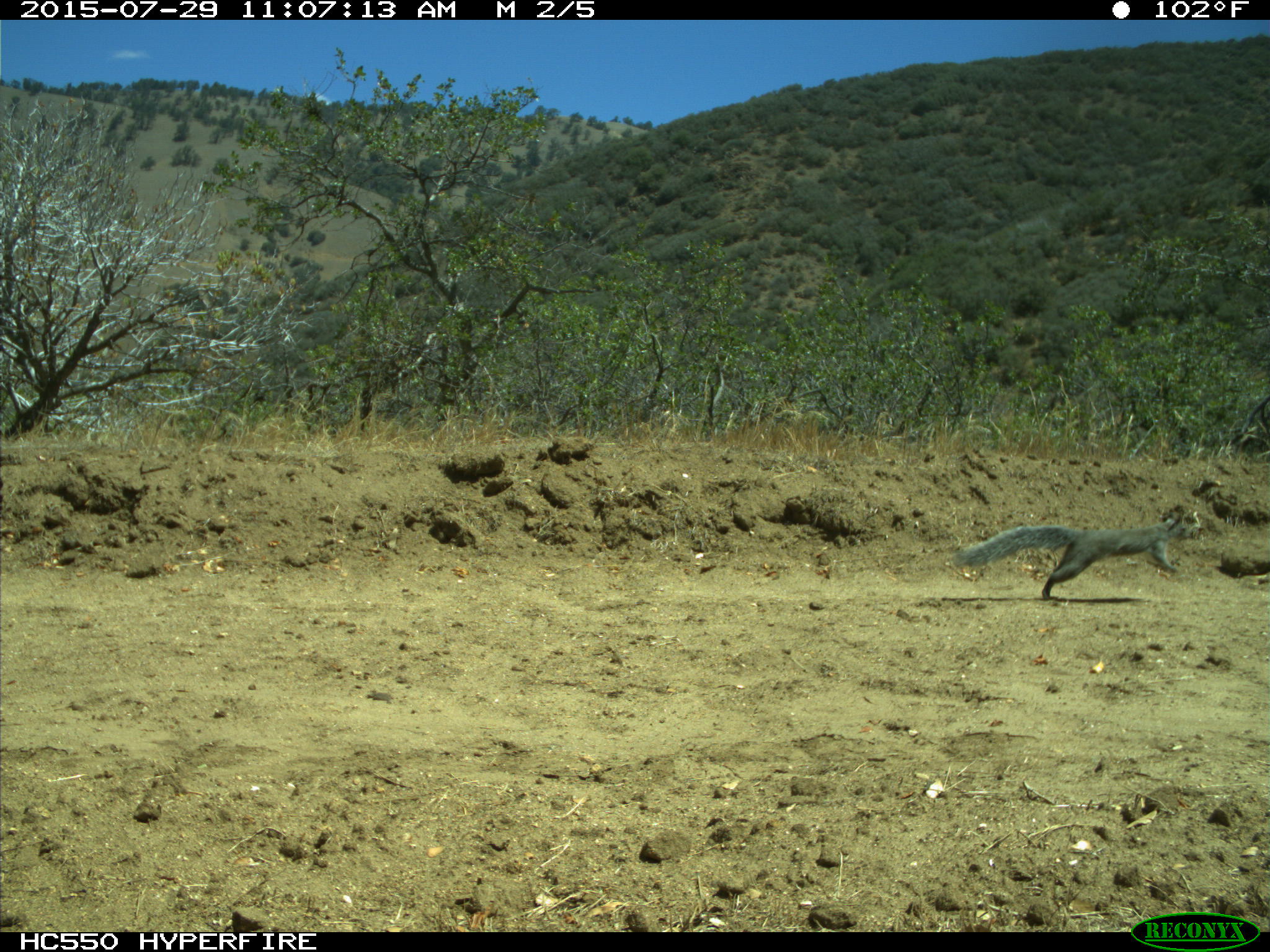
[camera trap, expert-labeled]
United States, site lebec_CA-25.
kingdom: Animalia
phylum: Chordata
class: Mammalia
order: Rodentia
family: Sciuridae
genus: Sciurus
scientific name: Sciurus carolinensis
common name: eastern gray squirrel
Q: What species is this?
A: Sciurus carolinensis (eastern gray squirrel).